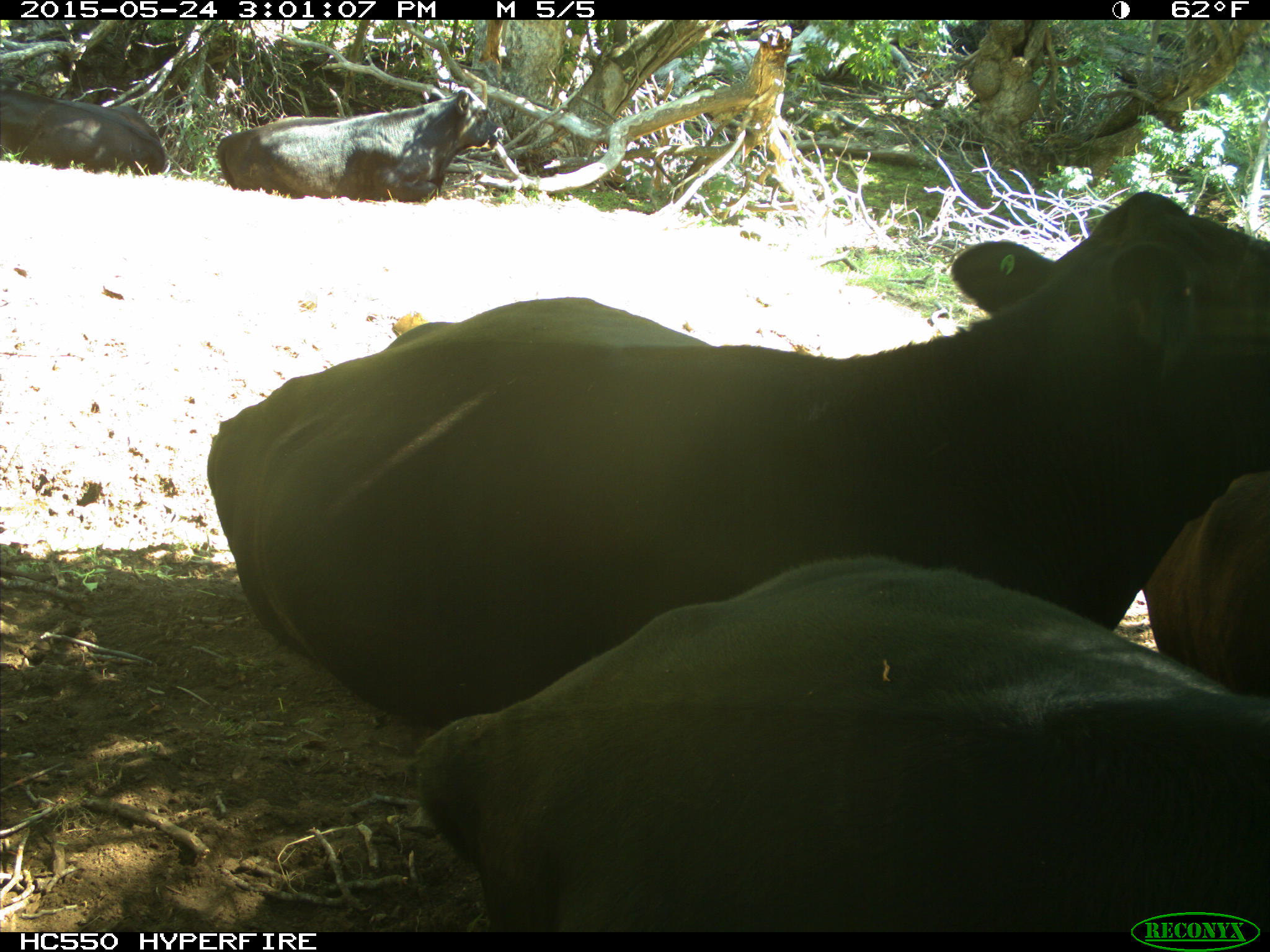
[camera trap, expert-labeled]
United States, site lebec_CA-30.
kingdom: Animalia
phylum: Chordata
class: Mammalia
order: Artiodactyla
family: Bovidae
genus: Bos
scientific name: Bos taurus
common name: domestic cow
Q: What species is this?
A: Bos taurus (domestic cow).